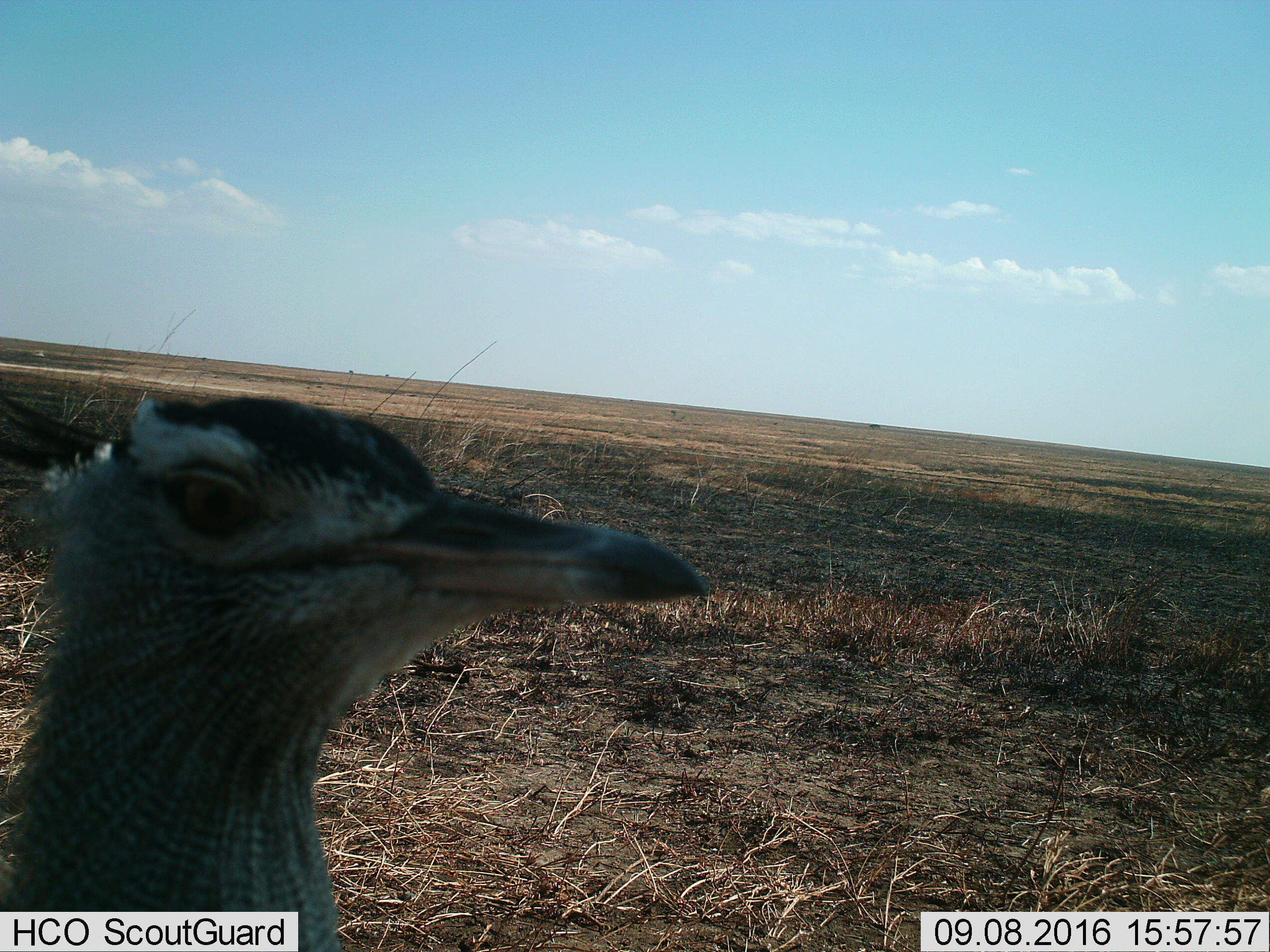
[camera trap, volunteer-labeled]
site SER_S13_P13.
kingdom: Animalia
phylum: Chordata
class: Aves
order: Otidiformes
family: Otididae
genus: Ardeotis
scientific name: Ardeotis kori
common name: kori bustard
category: bustardkori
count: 1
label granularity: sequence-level